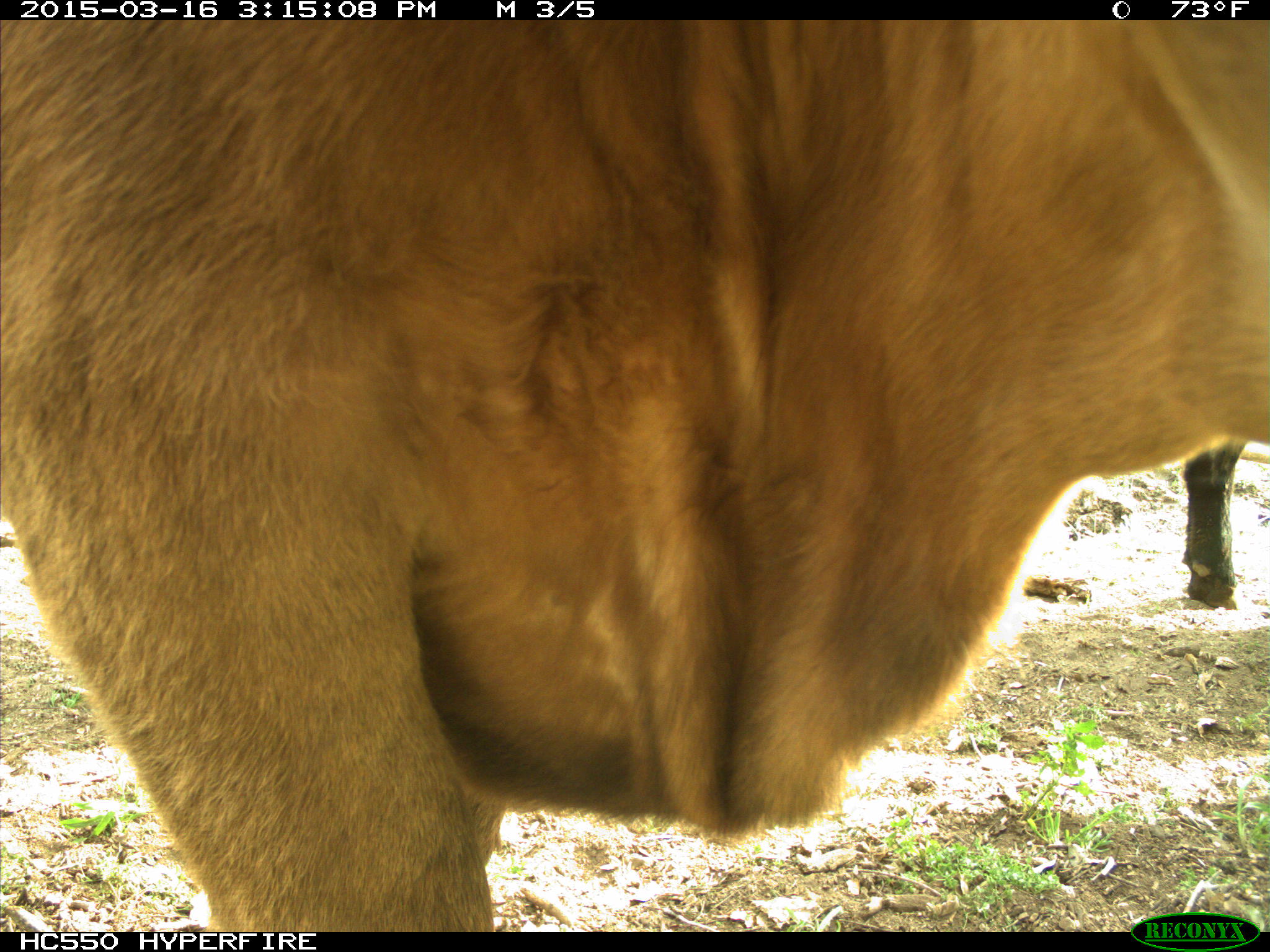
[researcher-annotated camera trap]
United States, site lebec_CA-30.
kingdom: Animalia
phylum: Chordata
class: Mammalia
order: Artiodactyla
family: Bovidae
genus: Bos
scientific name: Bos taurus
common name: domestic cow